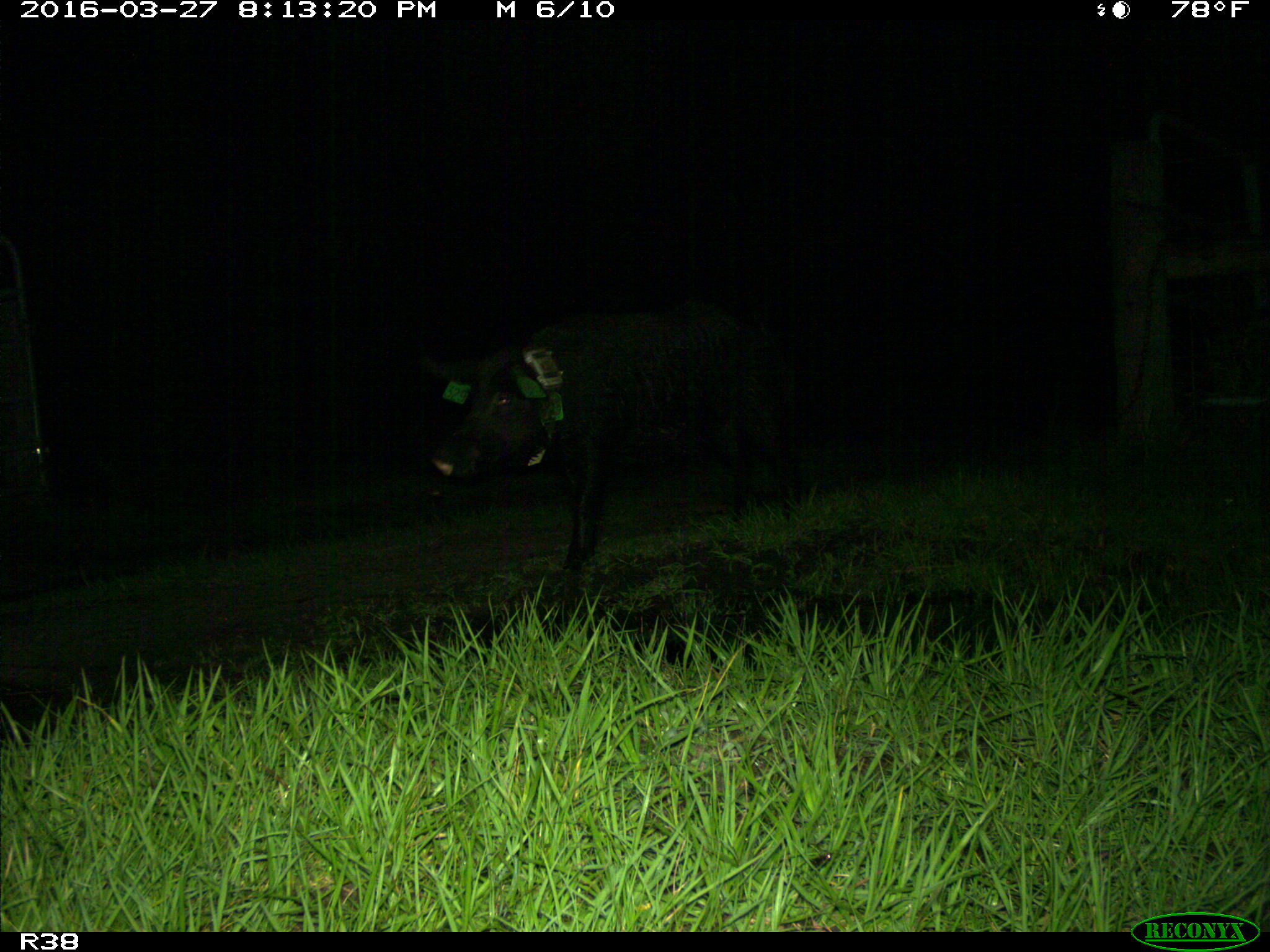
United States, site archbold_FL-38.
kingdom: Animalia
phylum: Chordata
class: Mammalia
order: Artiodactyla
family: Suidae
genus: Sus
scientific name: Sus scrofa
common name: wild boar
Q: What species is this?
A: Sus scrofa (wild boar).